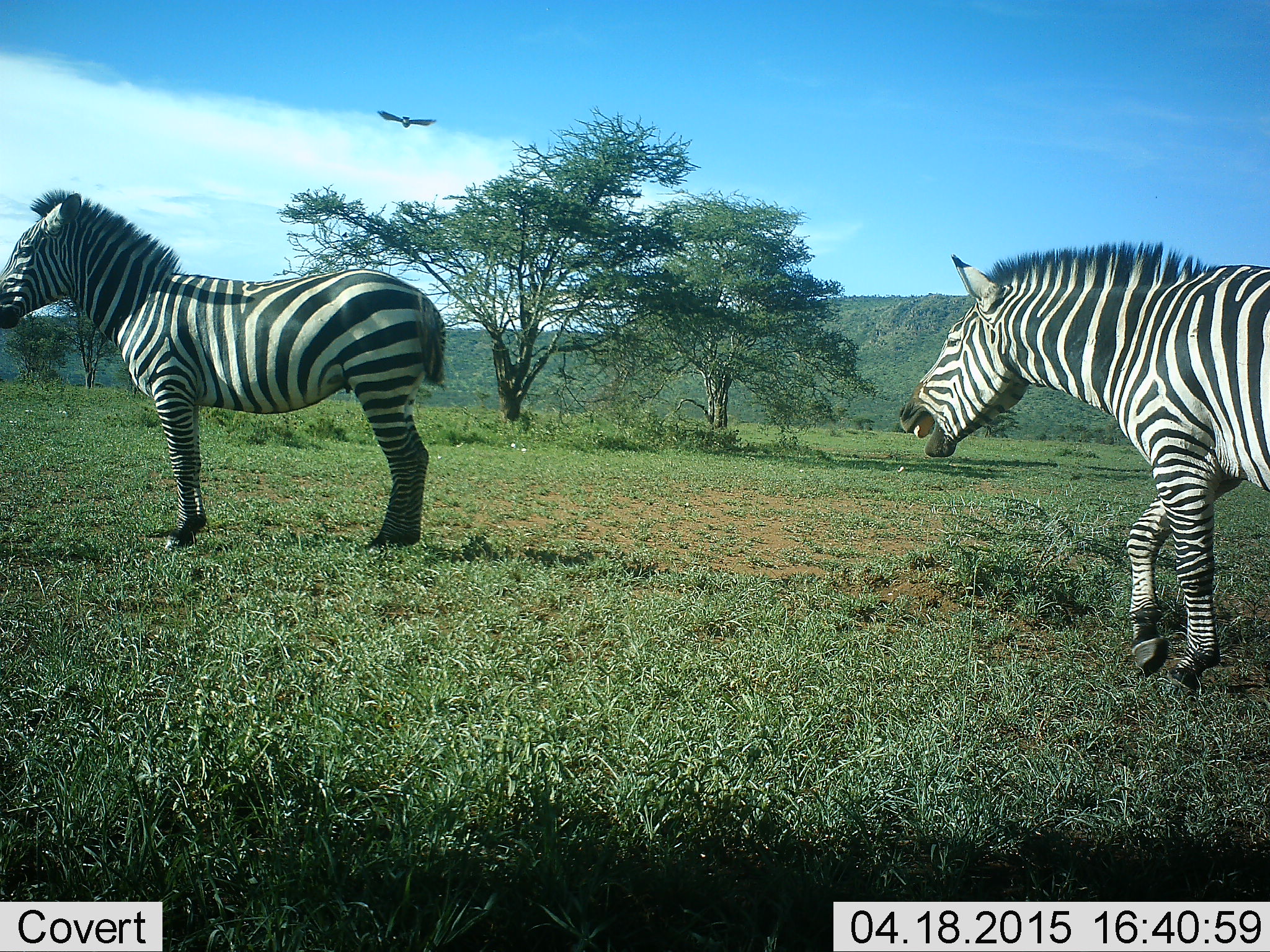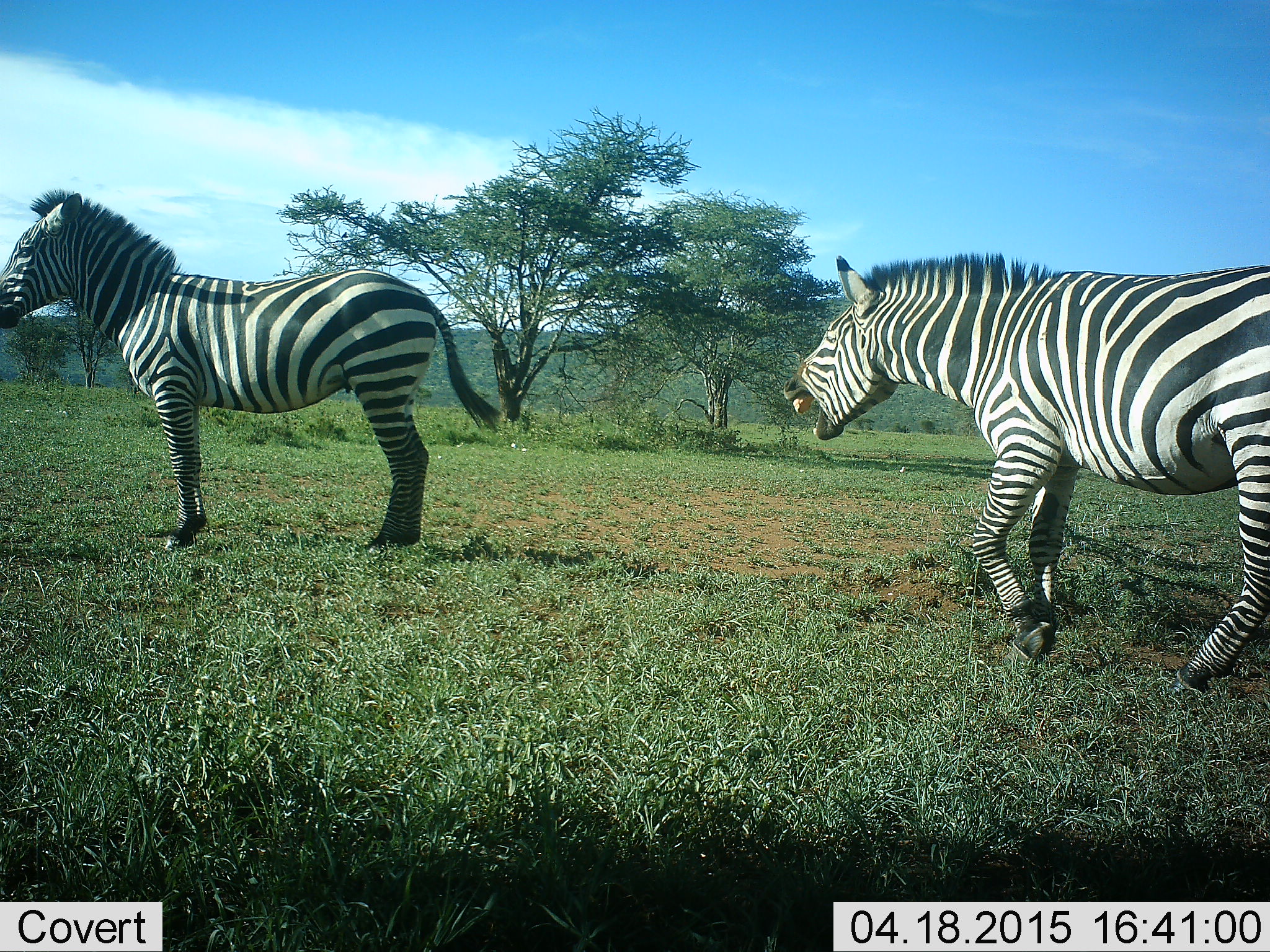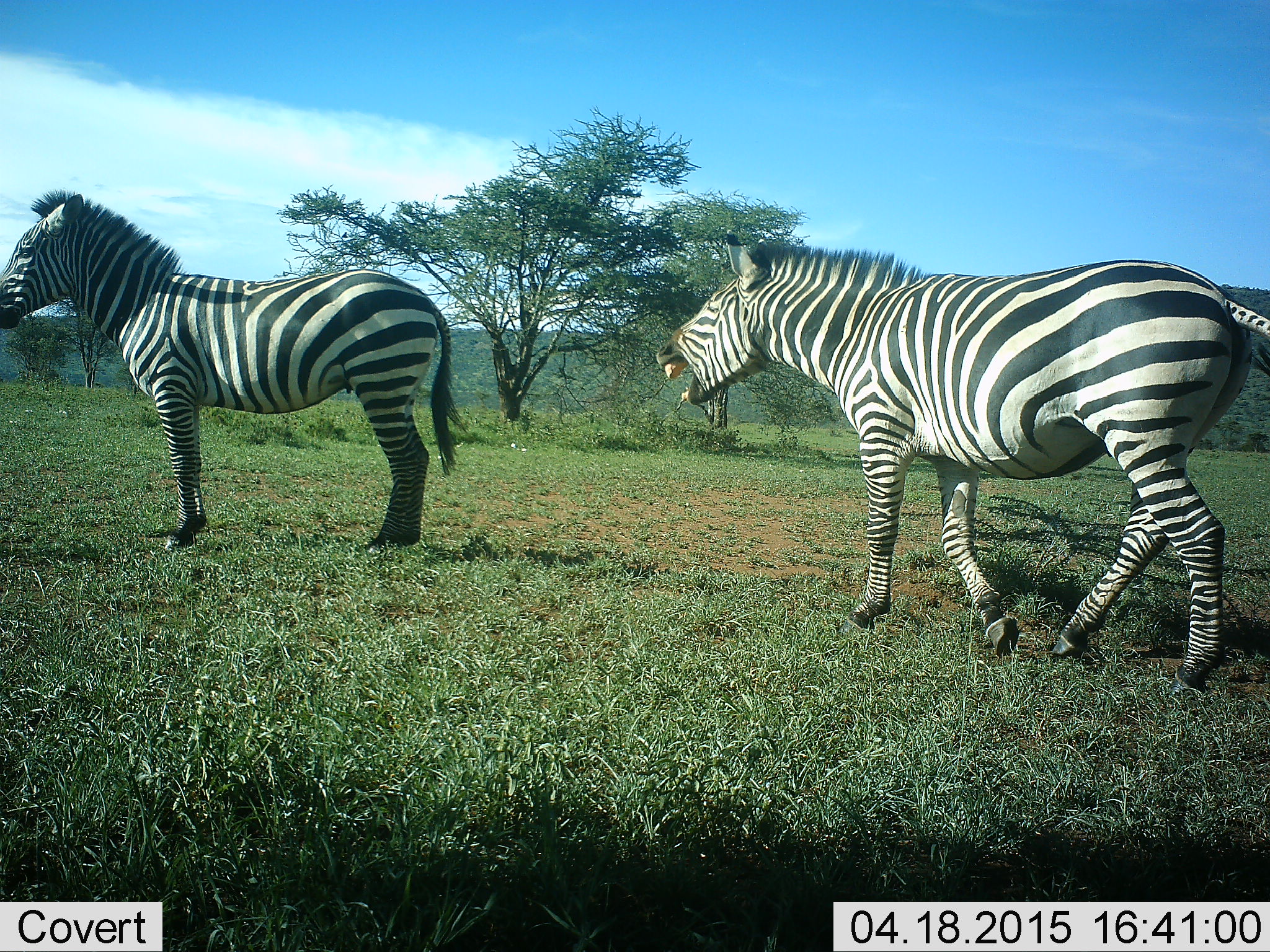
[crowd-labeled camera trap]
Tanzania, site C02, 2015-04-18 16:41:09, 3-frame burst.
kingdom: Animalia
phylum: Chordata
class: Mammalia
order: Perissodactyla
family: Equidae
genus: Equus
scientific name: Equus quagga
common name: plains zebra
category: zebra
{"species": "zebra (plains zebra) (Equus quagga)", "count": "2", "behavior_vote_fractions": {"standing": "79%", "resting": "0%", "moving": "74%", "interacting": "53%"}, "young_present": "0%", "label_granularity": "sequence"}